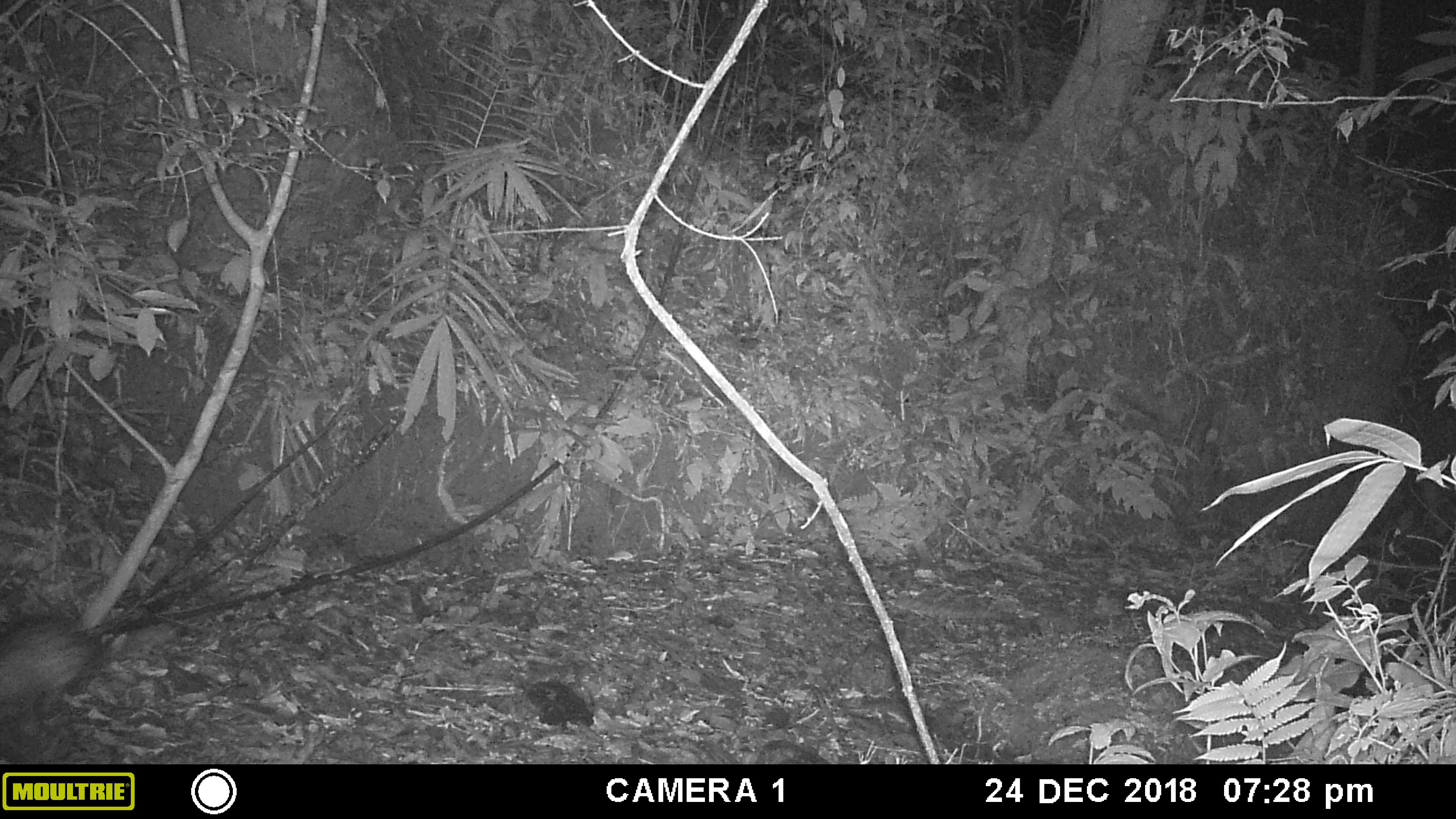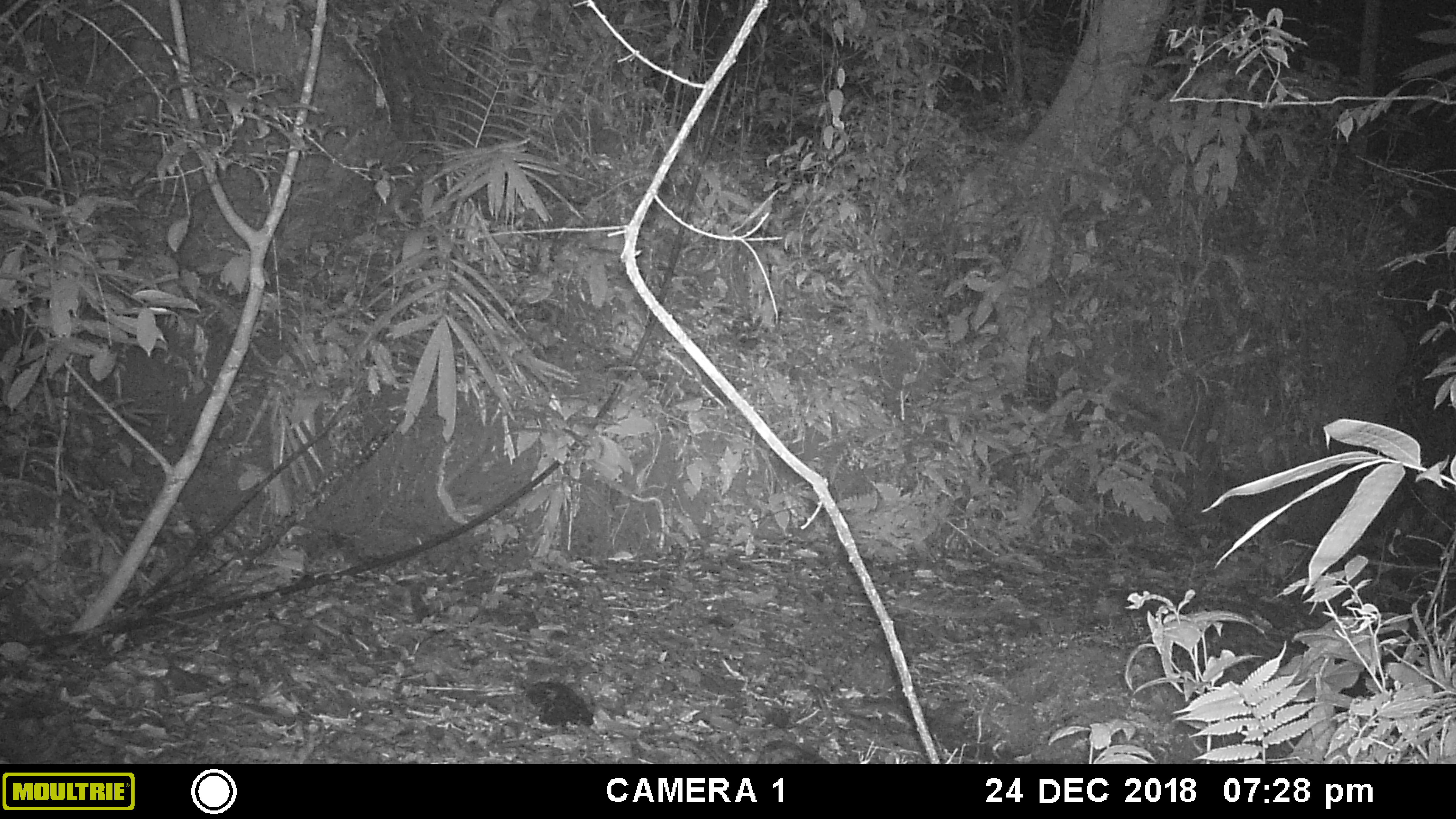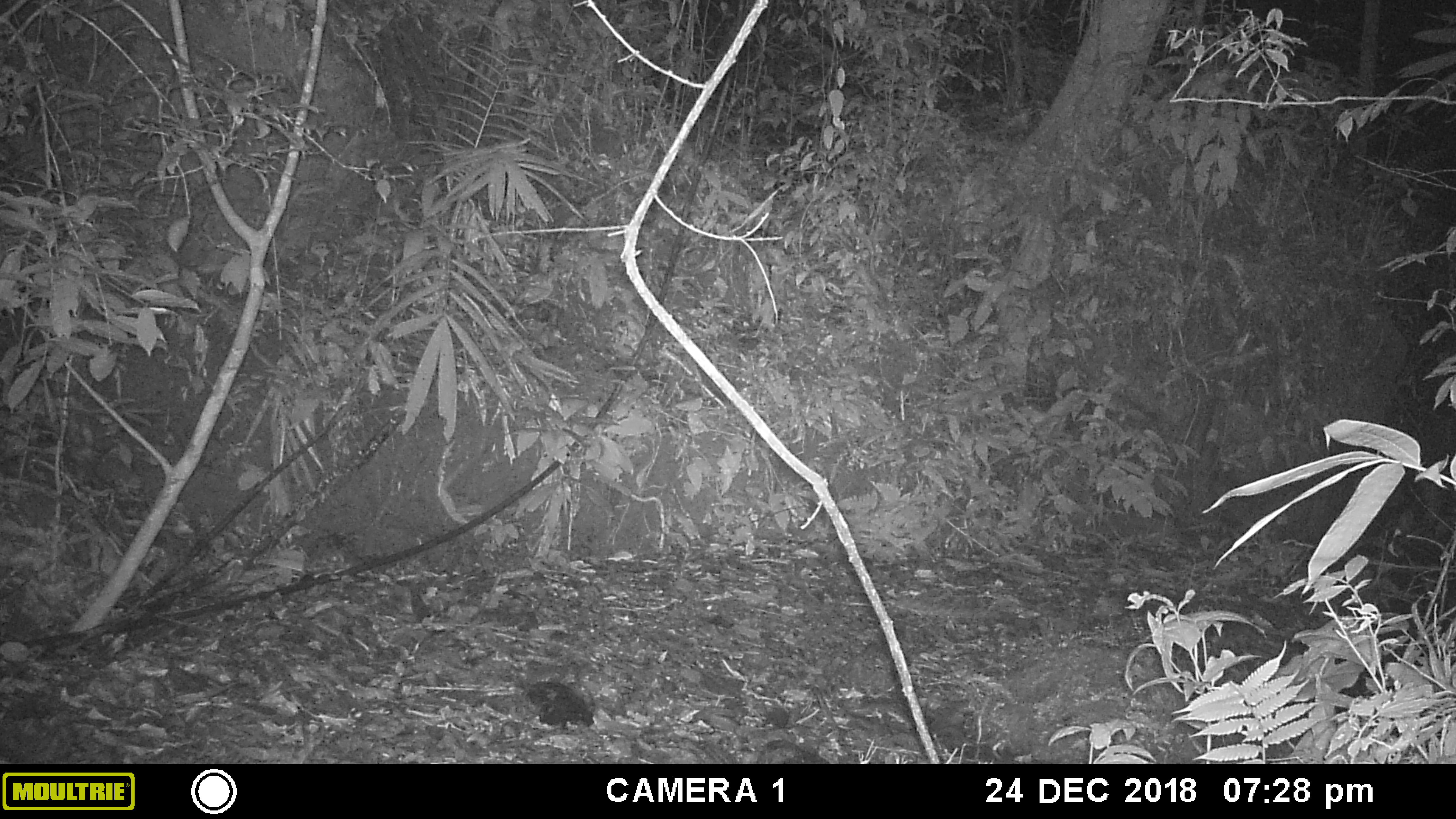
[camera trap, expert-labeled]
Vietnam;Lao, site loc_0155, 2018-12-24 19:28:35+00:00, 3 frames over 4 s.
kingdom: Animalia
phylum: Chordata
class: Mammalia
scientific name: Mammalia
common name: mammal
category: unidentified small mammal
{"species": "unidentified small mammal (mammal) (Mammalia)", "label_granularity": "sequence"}